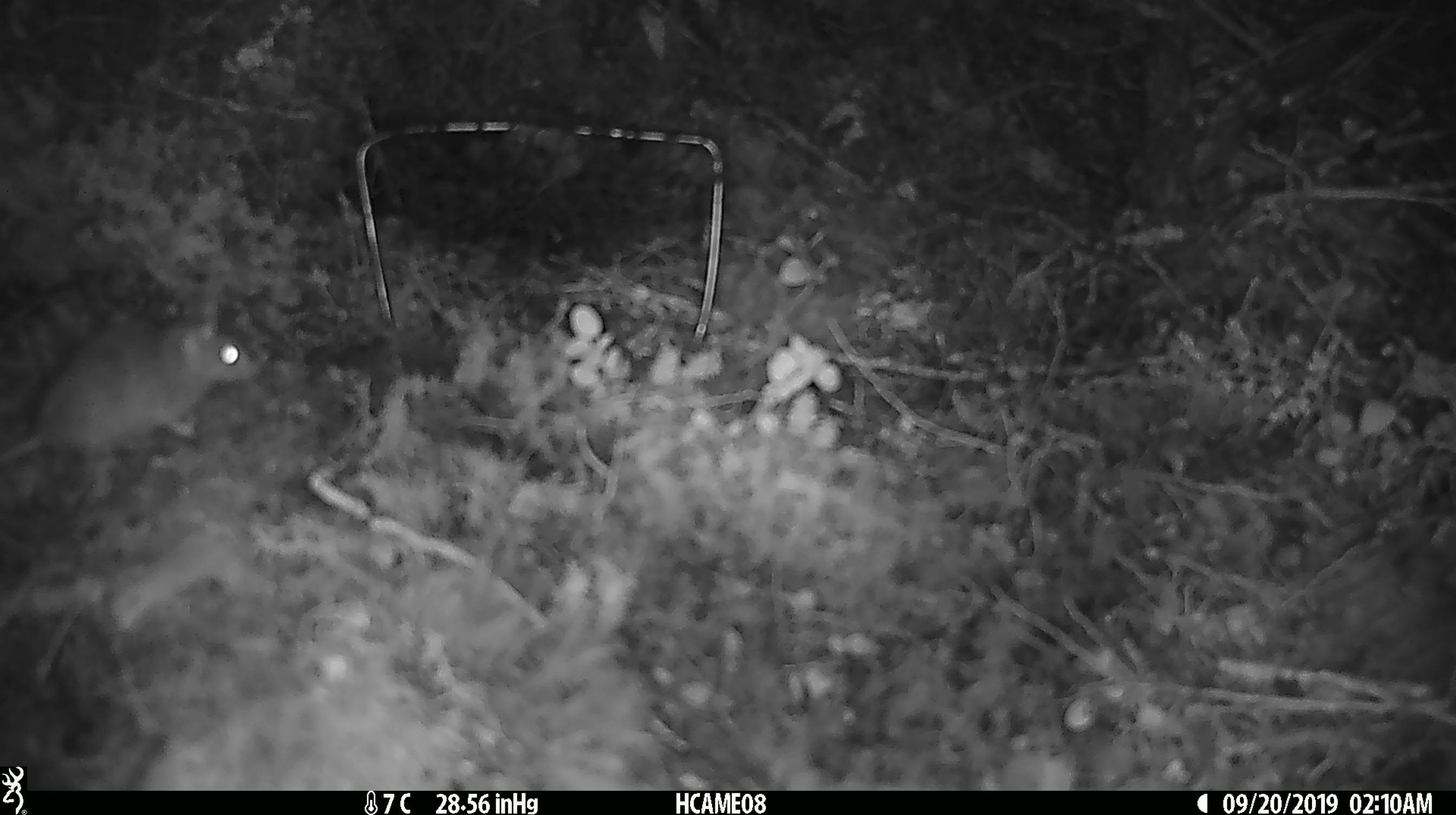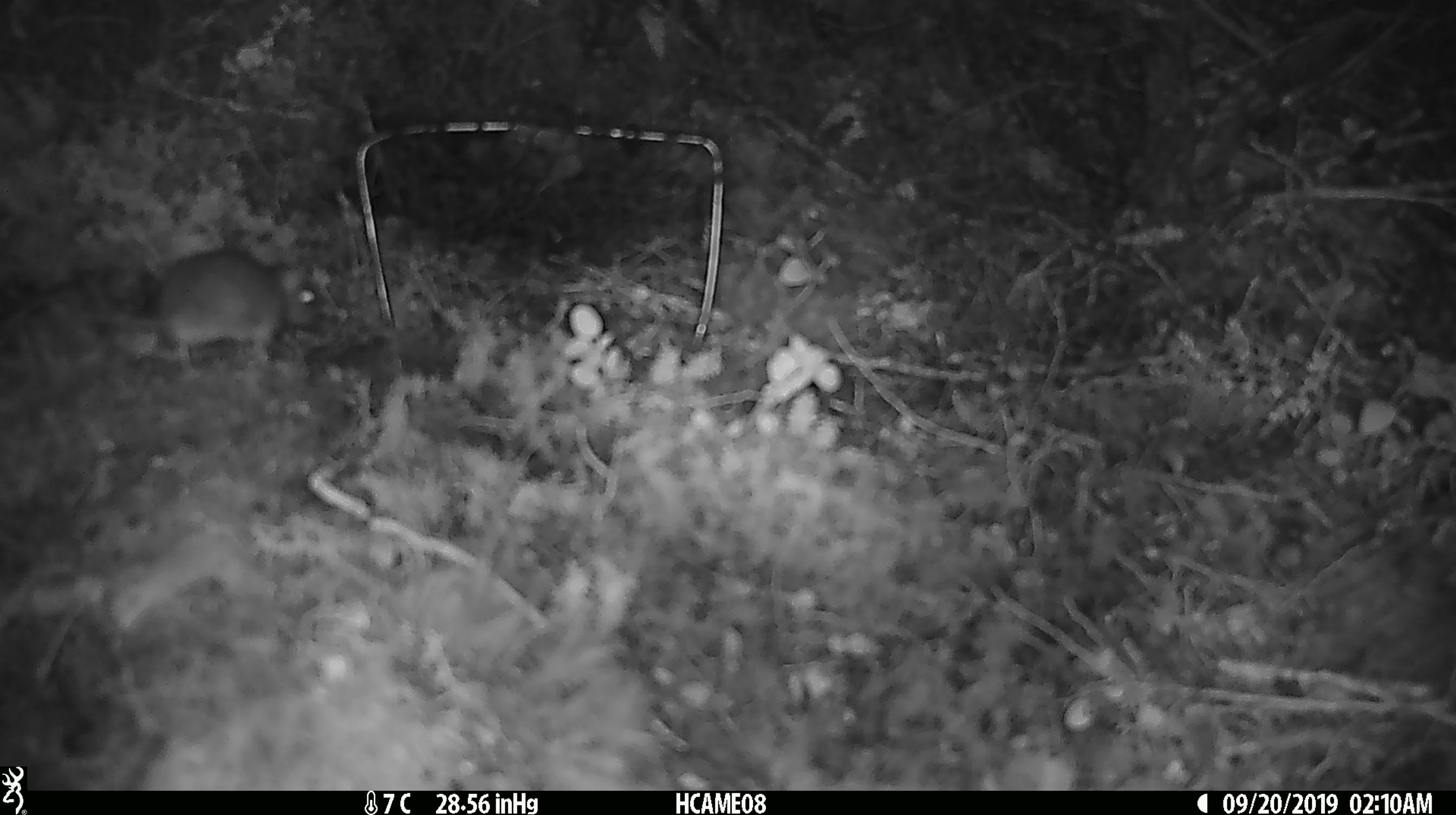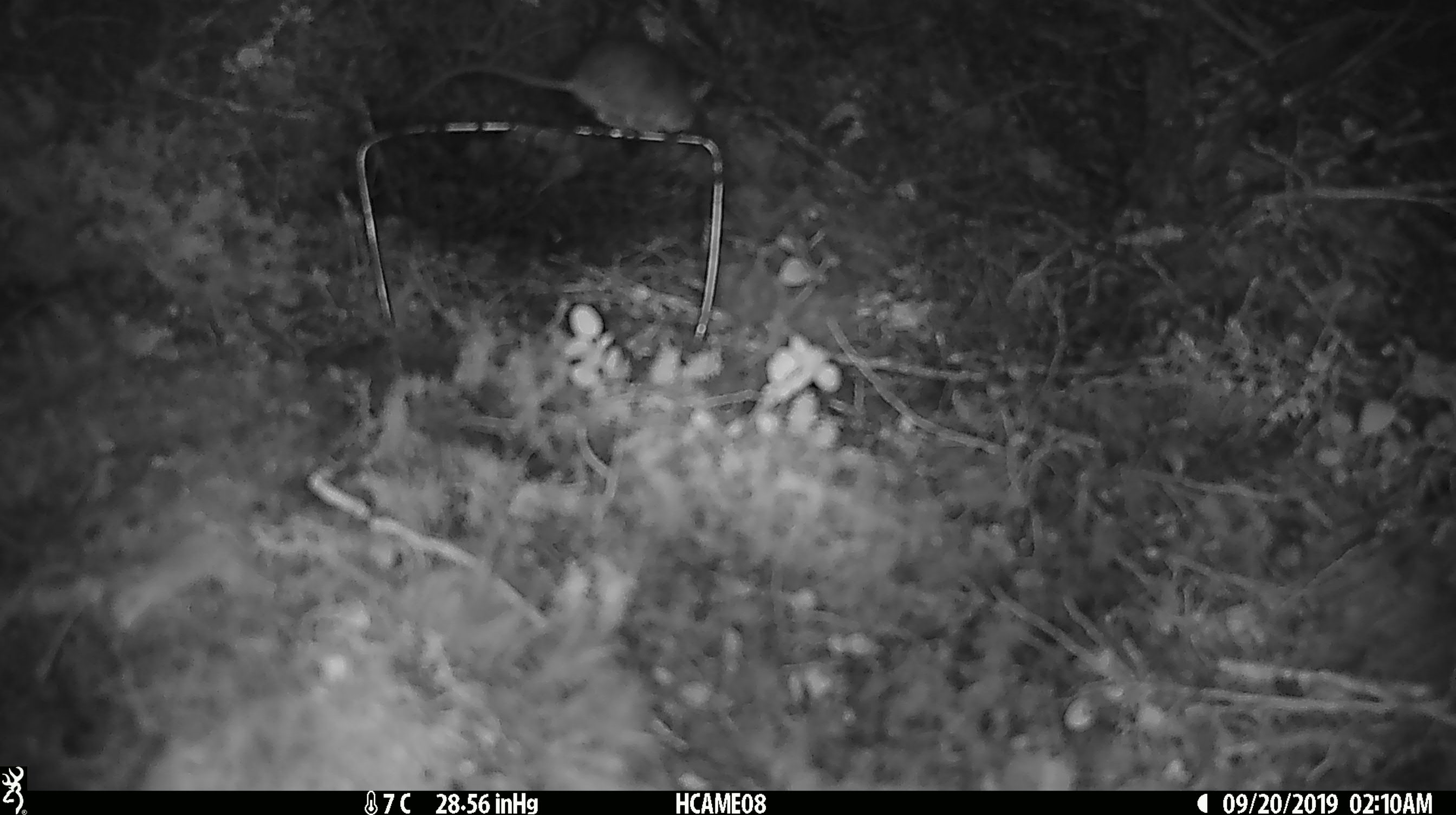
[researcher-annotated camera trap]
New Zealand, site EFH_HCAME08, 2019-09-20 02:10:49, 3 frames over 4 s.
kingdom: Animalia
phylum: Chordata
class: Mammalia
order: Rodentia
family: Muridae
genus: Mus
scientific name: Mus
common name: mouse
Mouse (Mus).